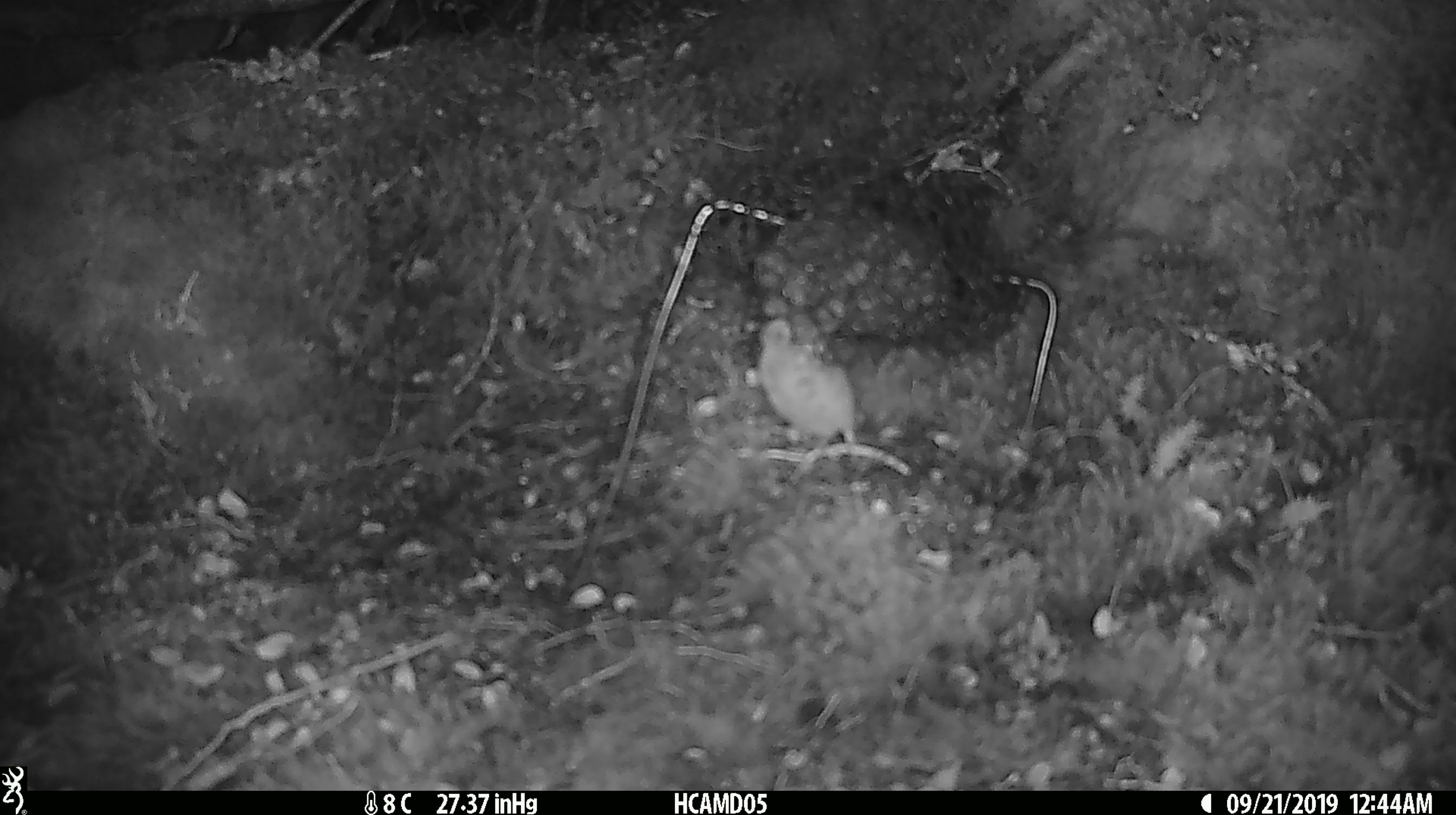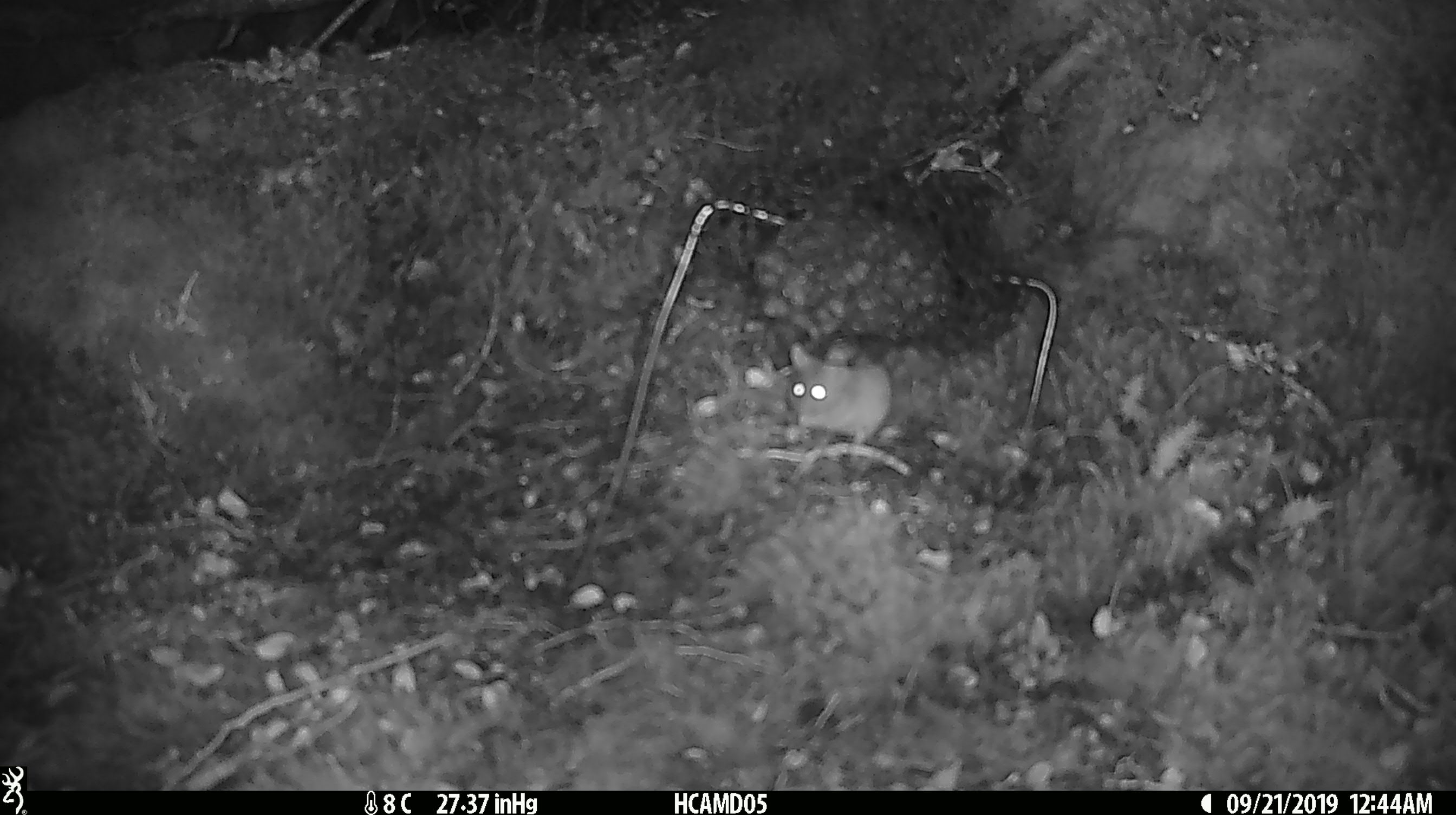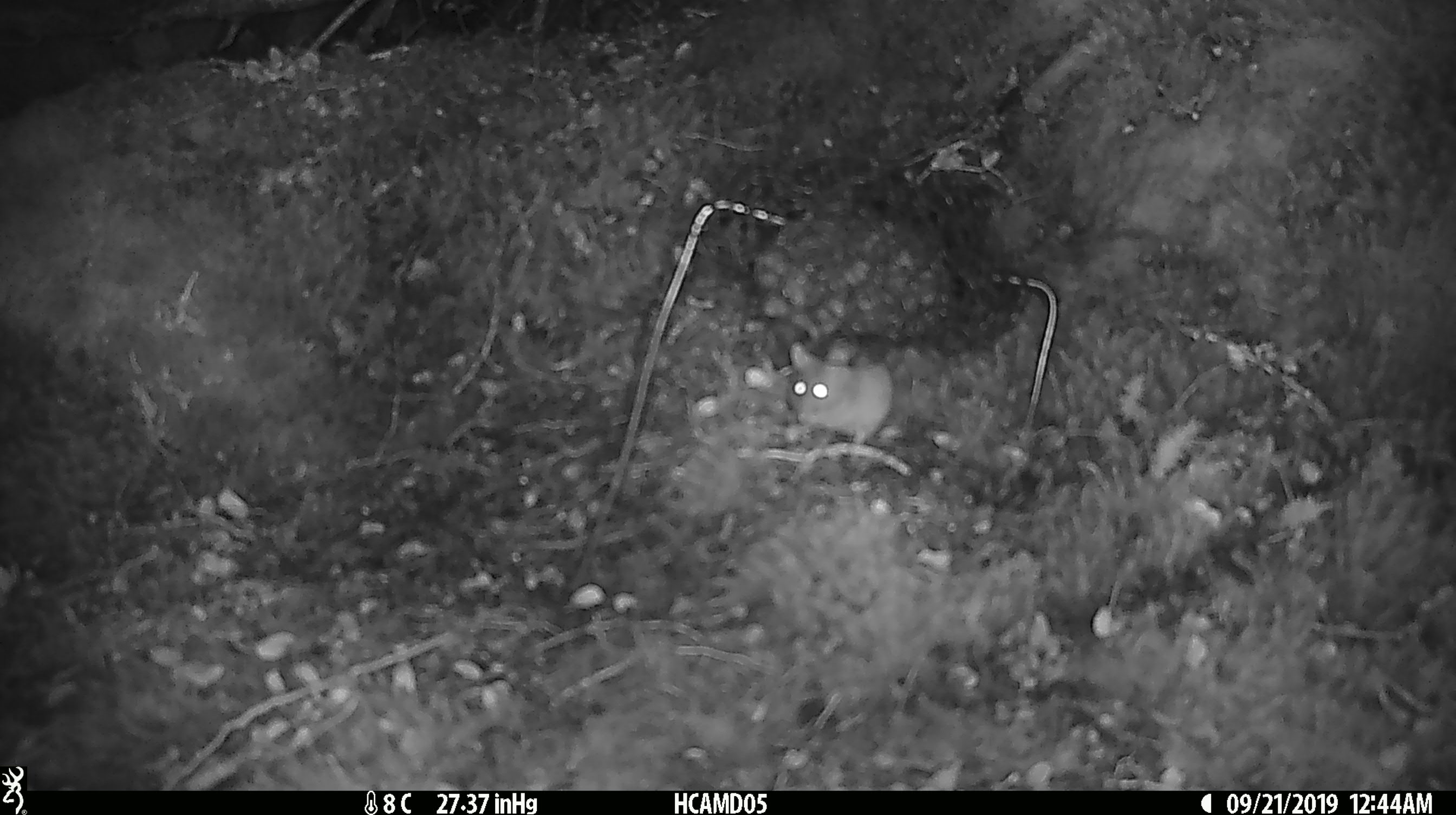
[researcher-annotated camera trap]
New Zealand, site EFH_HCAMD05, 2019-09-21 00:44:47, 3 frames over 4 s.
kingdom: Animalia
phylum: Chordata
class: Mammalia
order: Rodentia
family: Muridae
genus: Mus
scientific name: Mus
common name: mouse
Mouse (Mus).